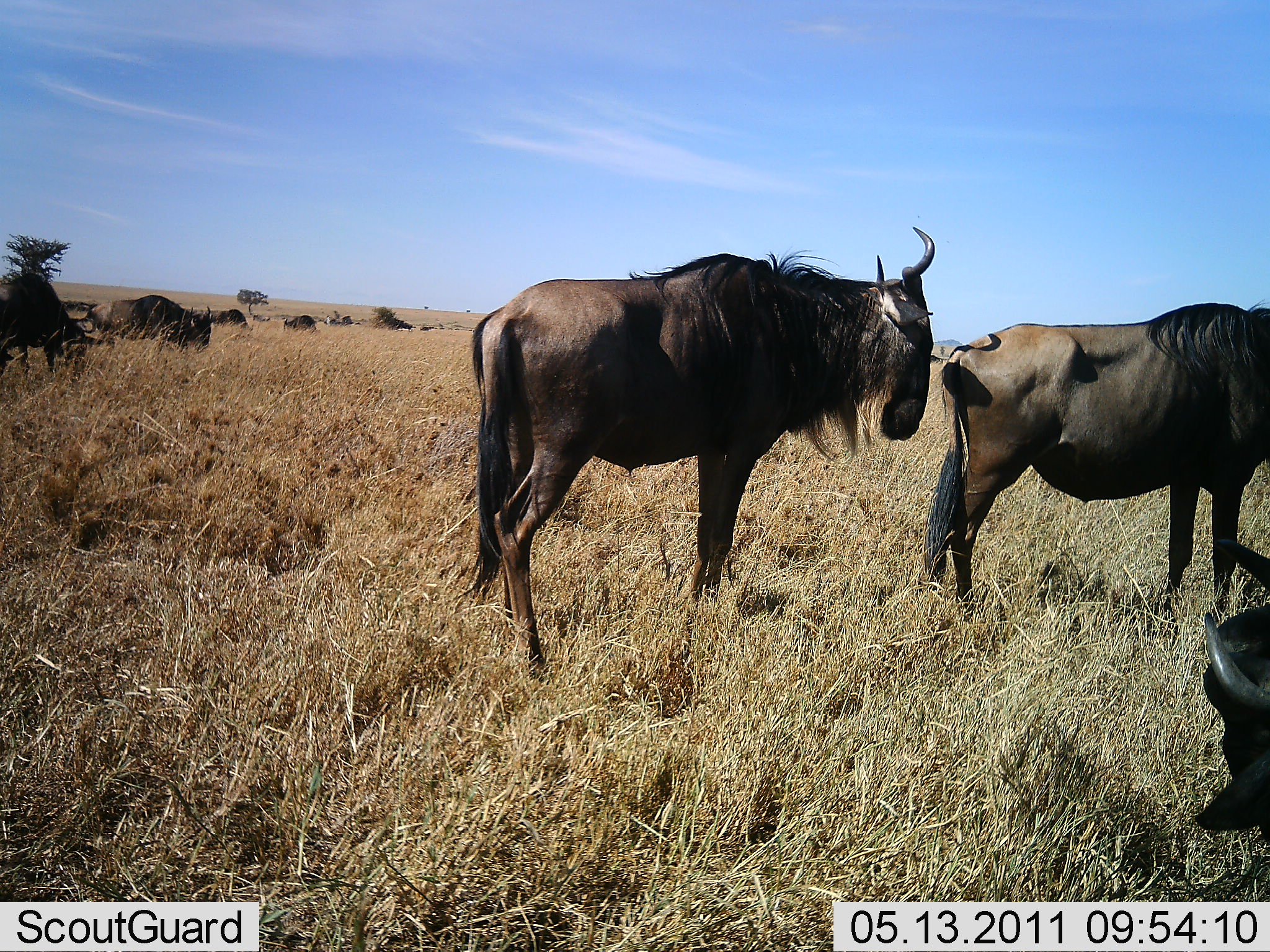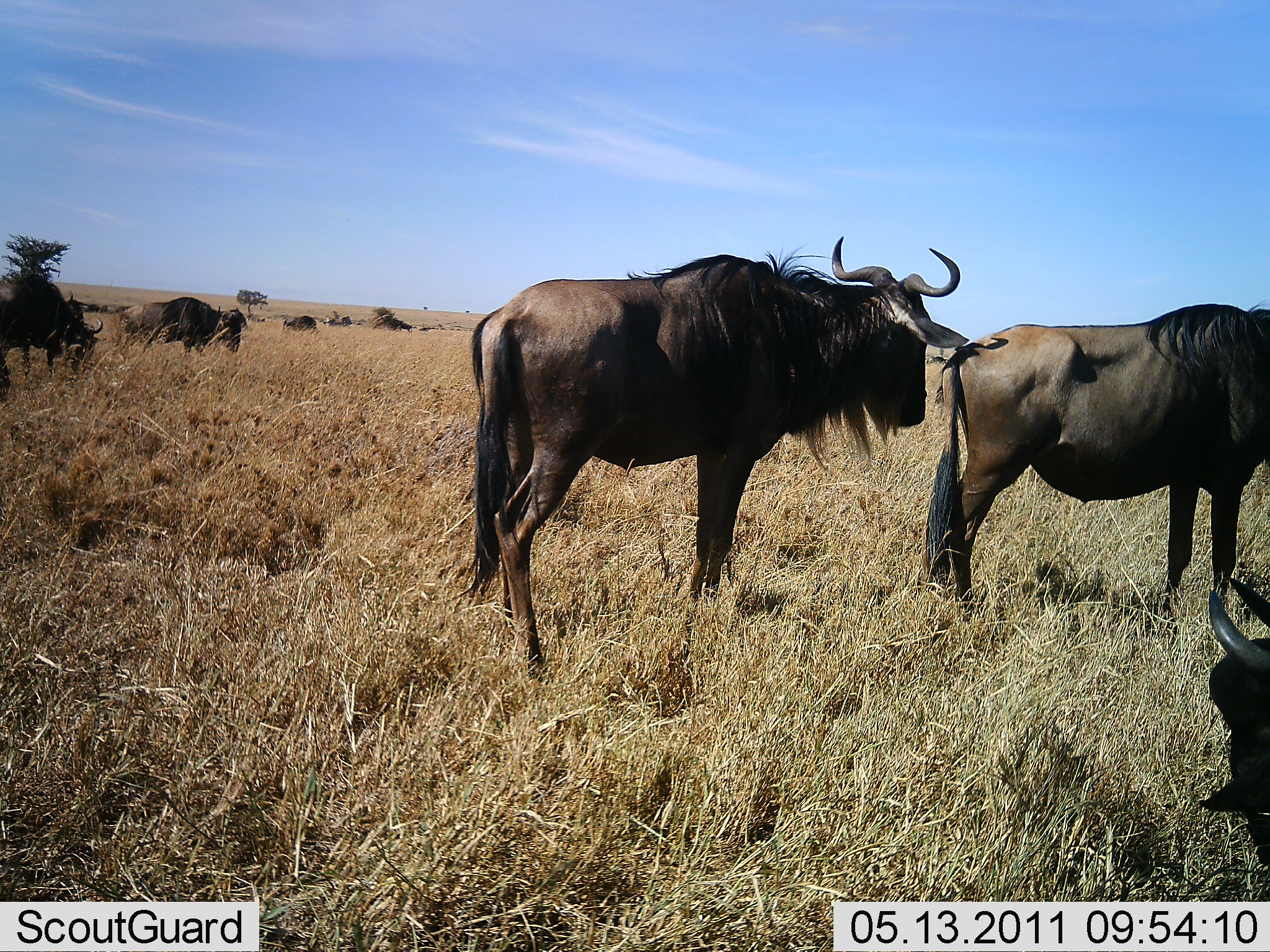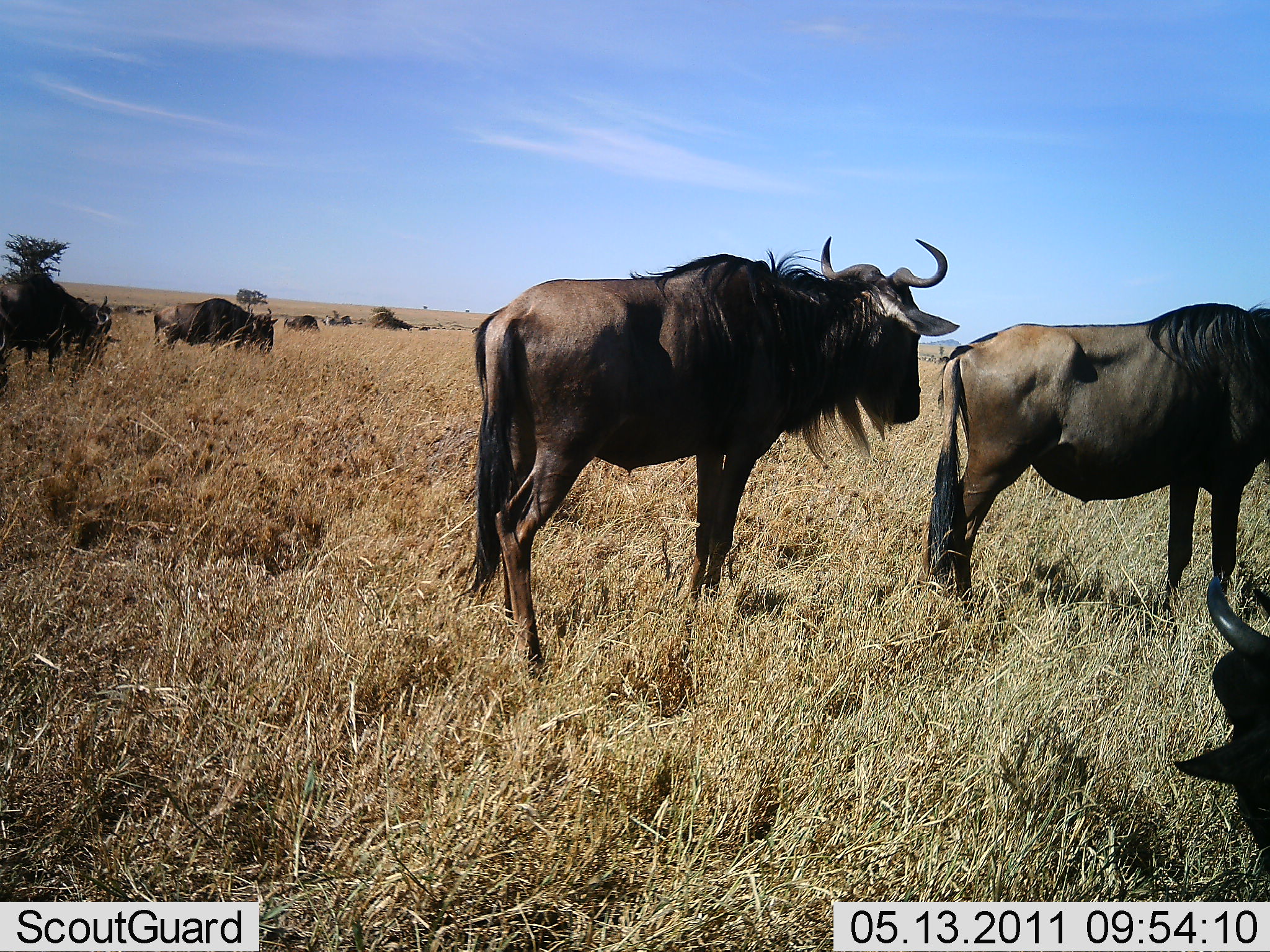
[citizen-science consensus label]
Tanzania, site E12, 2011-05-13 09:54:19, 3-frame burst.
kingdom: Animalia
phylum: Chordata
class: Mammalia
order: Artiodactyla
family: Bovidae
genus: Connochaetes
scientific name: Connochaetes taurinus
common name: blue wildebeest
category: wildebeest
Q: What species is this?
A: Wildebeest (blue wildebeest) (Connochaetes taurinus).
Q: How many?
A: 8.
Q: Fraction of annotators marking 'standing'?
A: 91%.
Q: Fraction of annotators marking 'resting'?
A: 27%.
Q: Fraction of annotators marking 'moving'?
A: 18%.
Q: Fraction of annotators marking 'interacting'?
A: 0%.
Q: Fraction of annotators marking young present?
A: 0%.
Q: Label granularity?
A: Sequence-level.